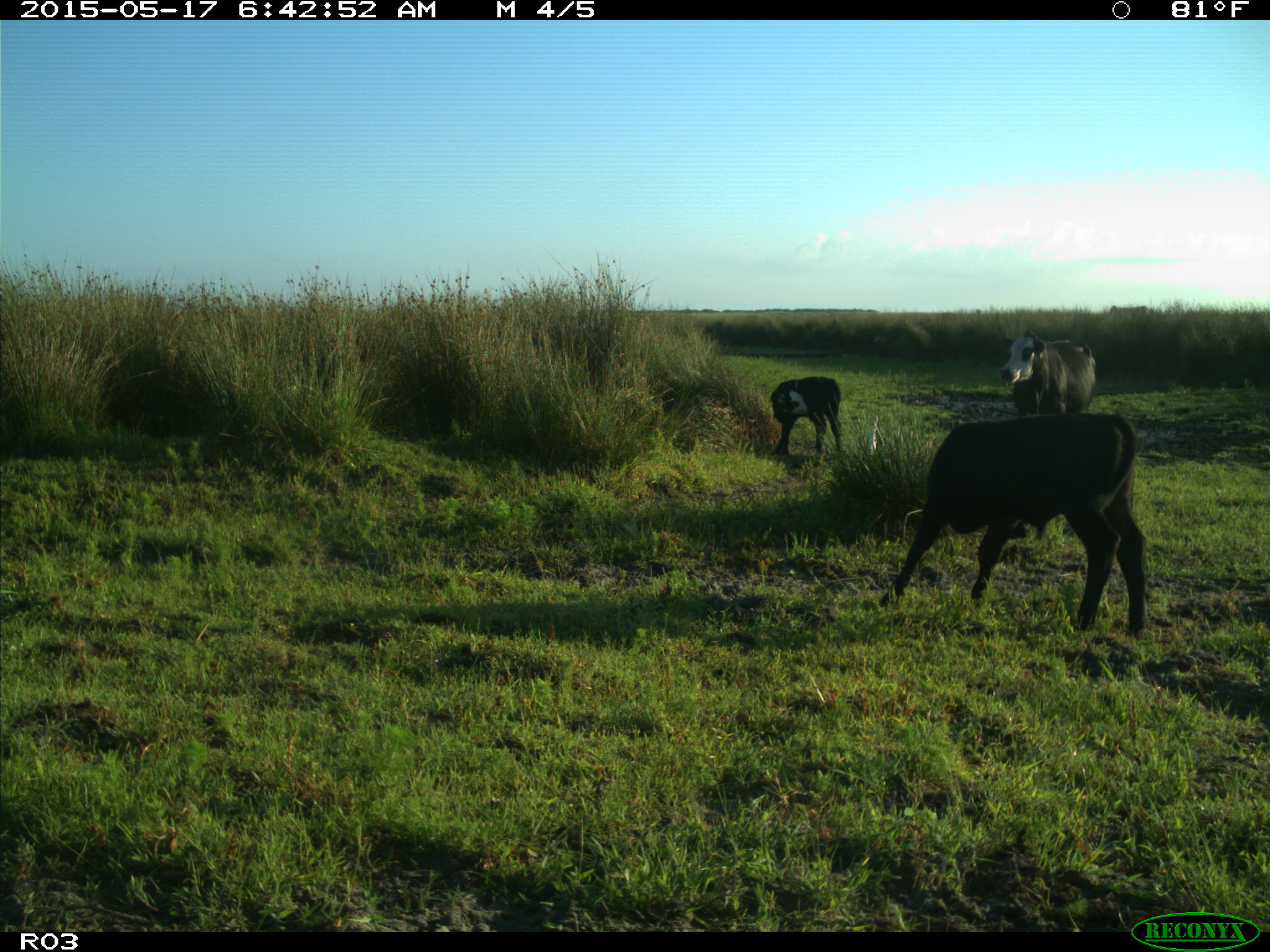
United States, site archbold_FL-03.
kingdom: Animalia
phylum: Chordata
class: Mammalia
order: Artiodactyla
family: Bovidae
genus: Bos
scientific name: Bos taurus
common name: domestic cow